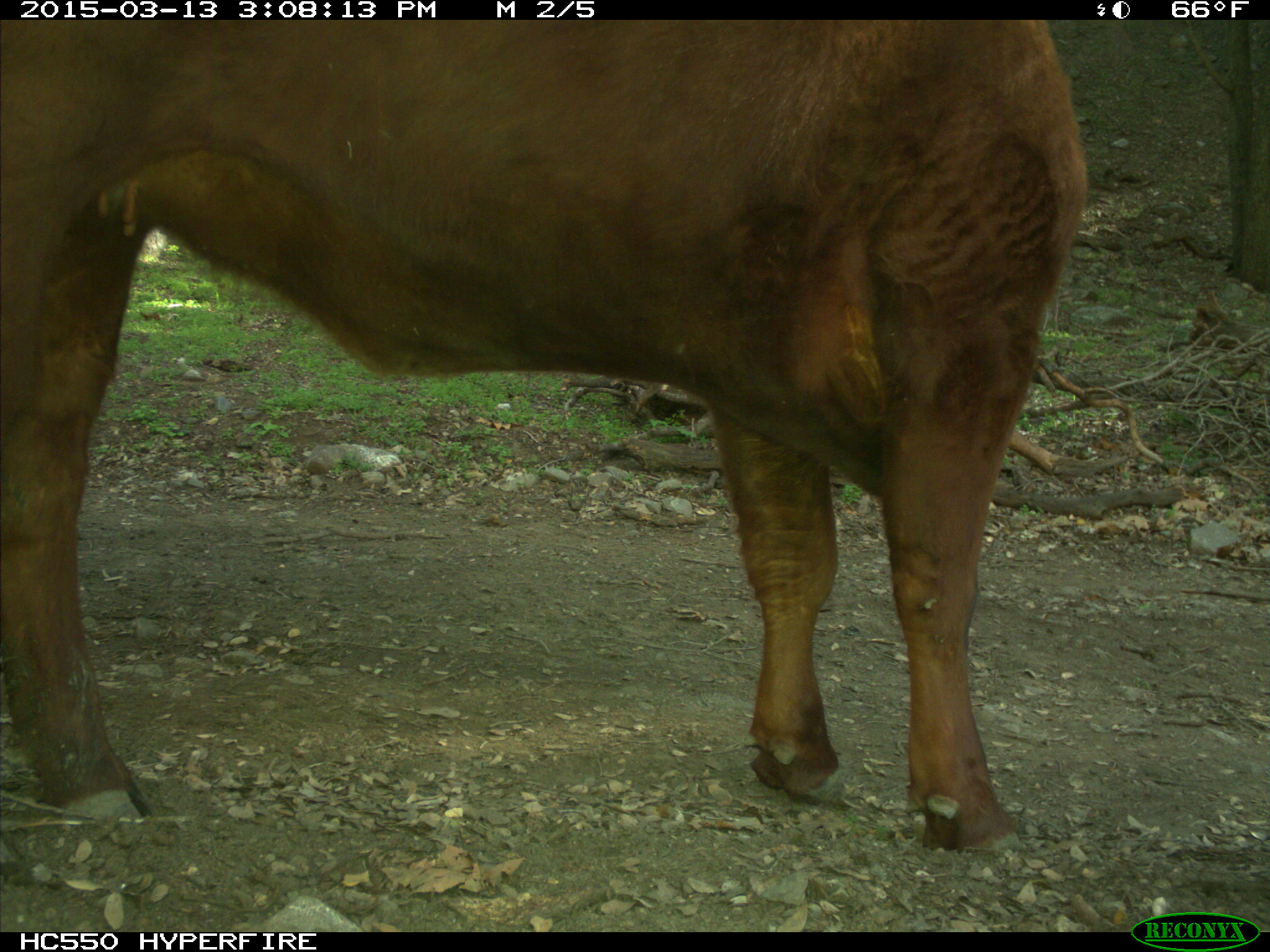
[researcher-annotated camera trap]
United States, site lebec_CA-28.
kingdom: Animalia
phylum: Chordata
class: Mammalia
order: Artiodactyla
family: Bovidae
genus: Bos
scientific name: Bos taurus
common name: domestic cow